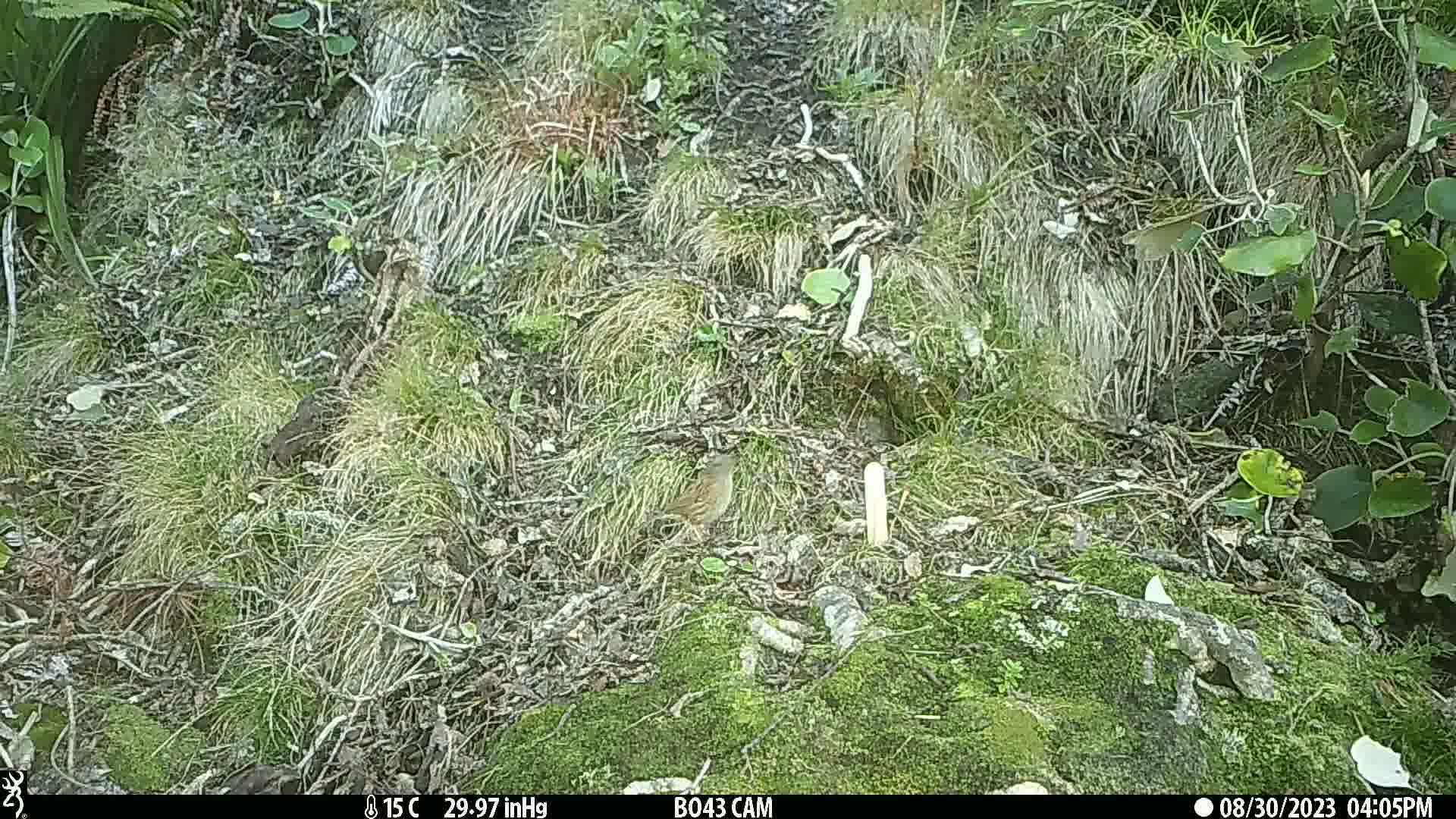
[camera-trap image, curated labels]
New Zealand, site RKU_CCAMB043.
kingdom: Animalia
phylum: Chordata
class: Aves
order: Passeriformes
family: Prunellidae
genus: Prunella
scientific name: Prunella modularis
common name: dunnock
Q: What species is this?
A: Dunnock (Prunella modularis).